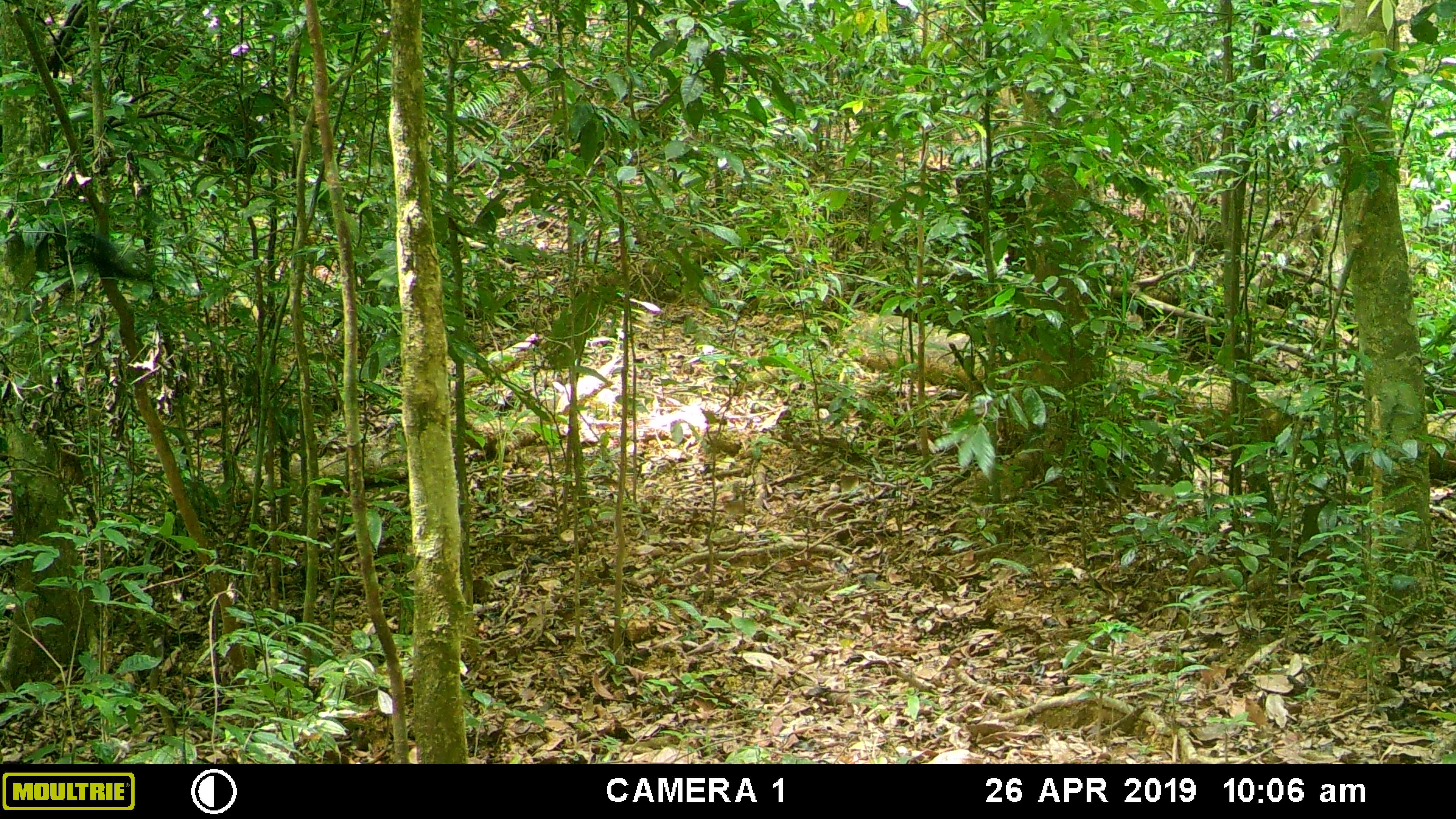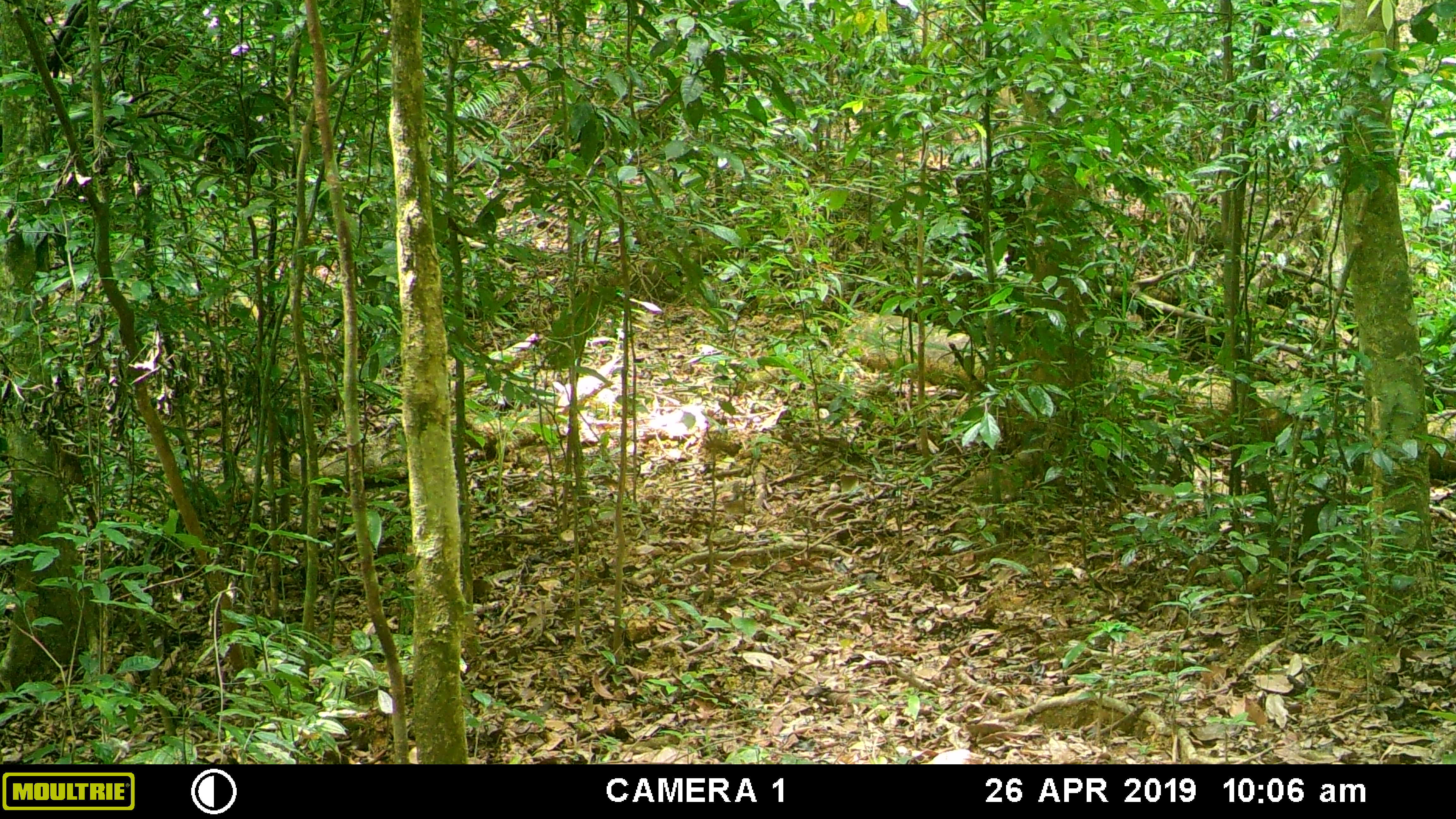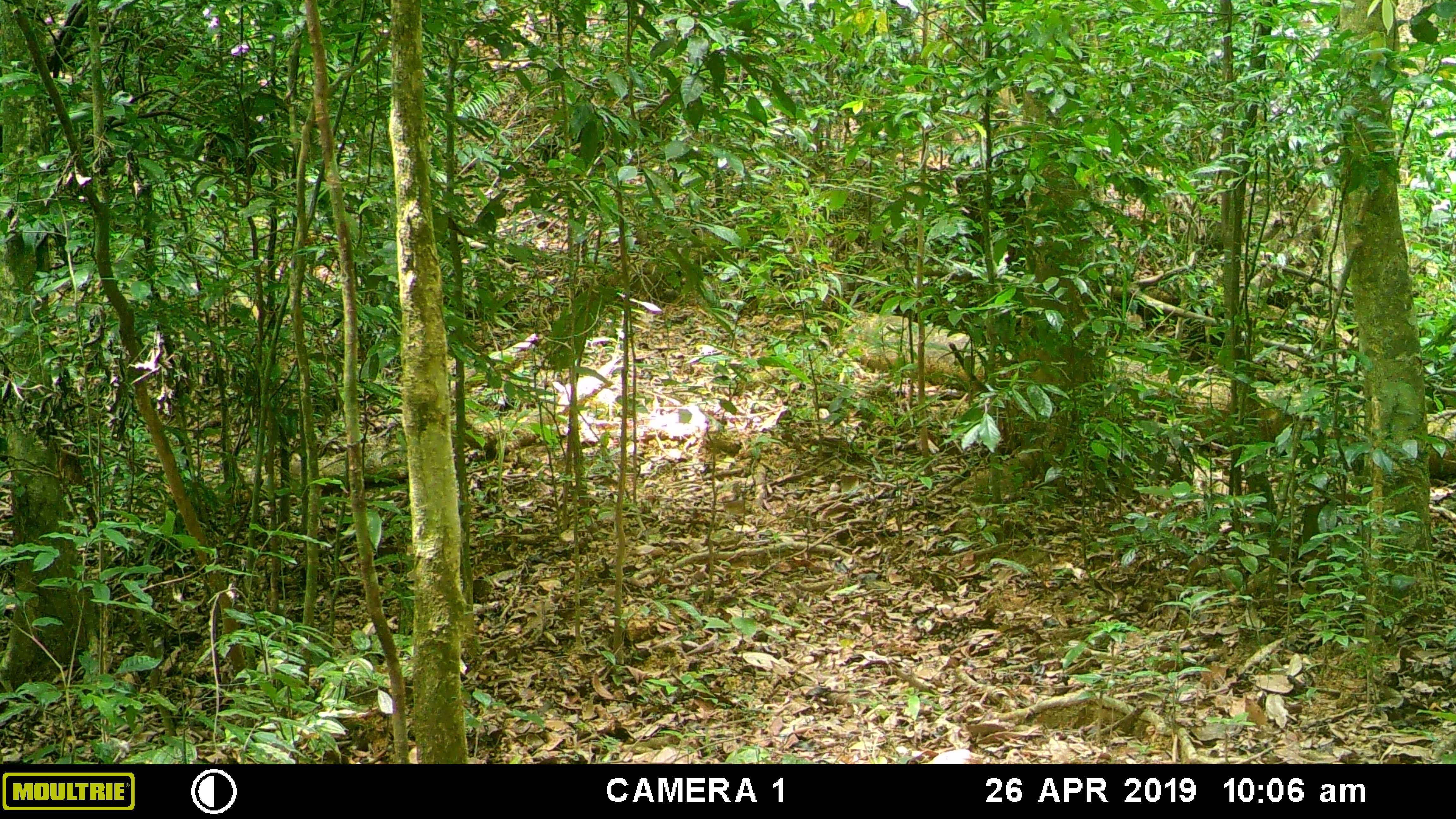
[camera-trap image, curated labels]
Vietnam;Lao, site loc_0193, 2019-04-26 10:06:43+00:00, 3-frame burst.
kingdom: Animalia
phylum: Chordata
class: Aves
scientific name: Aves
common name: bird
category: unidentified bird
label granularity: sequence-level